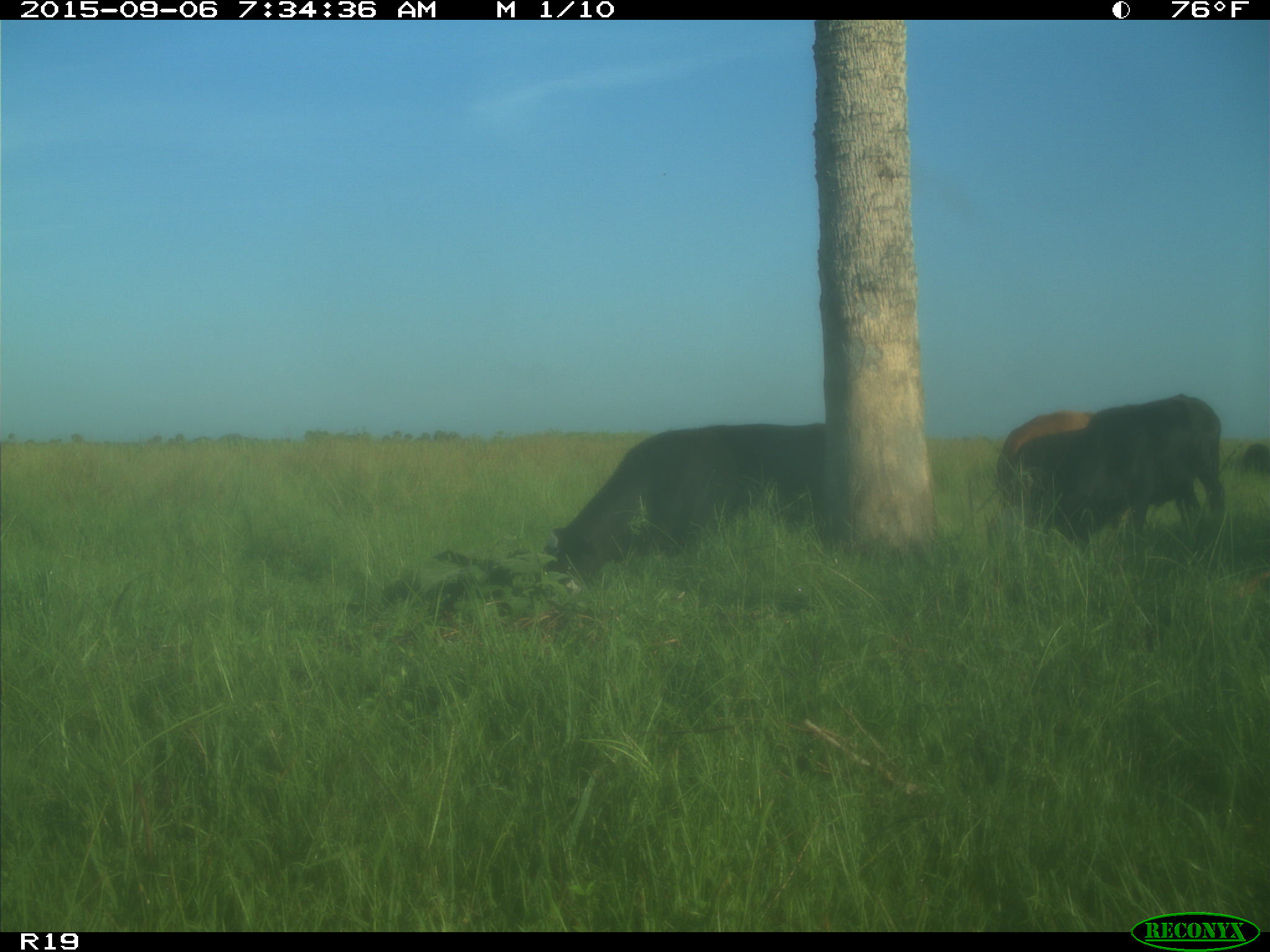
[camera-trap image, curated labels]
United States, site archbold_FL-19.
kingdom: Animalia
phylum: Chordata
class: Mammalia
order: Artiodactyla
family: Bovidae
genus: Bos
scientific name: Bos taurus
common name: domestic cow